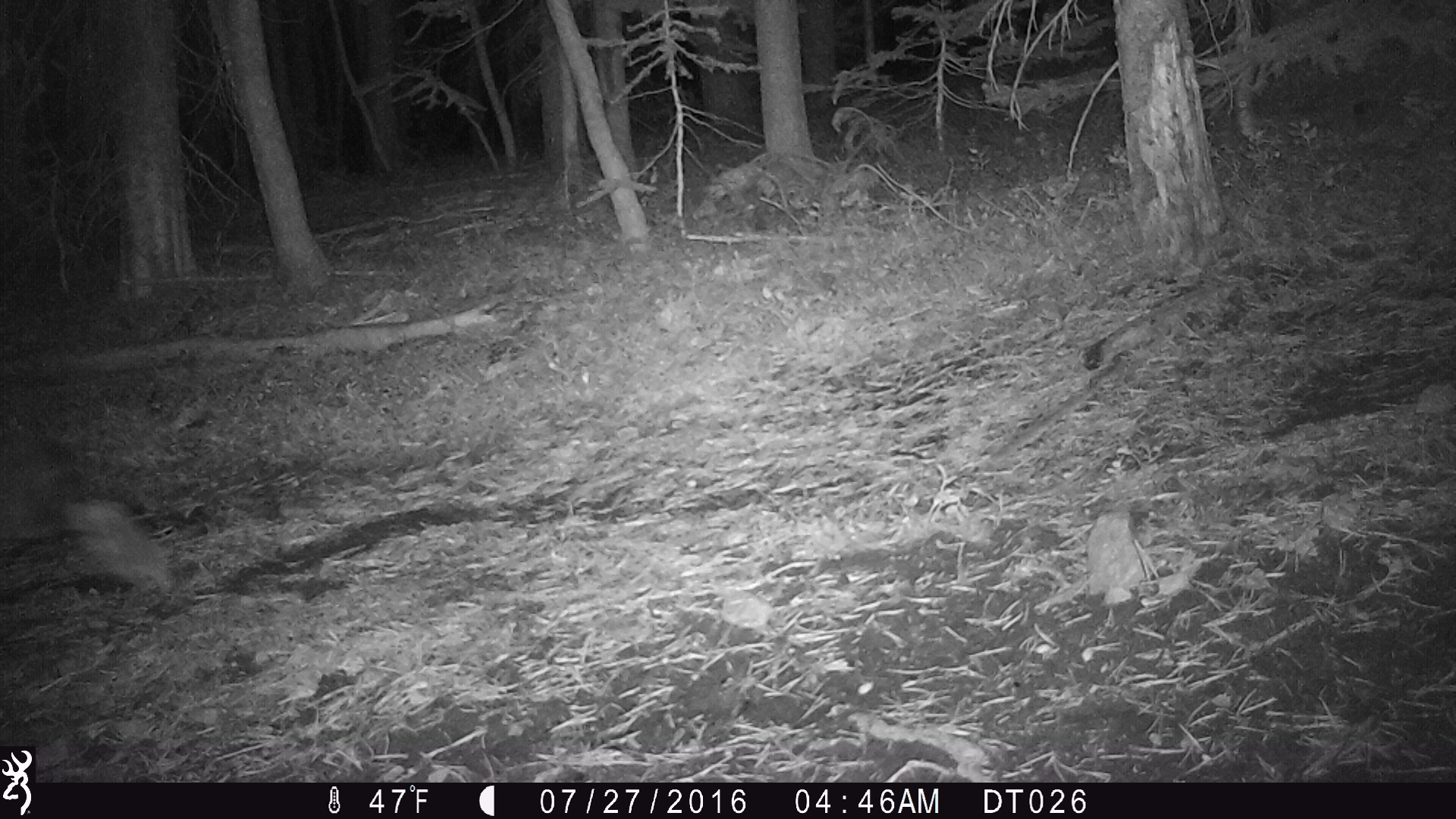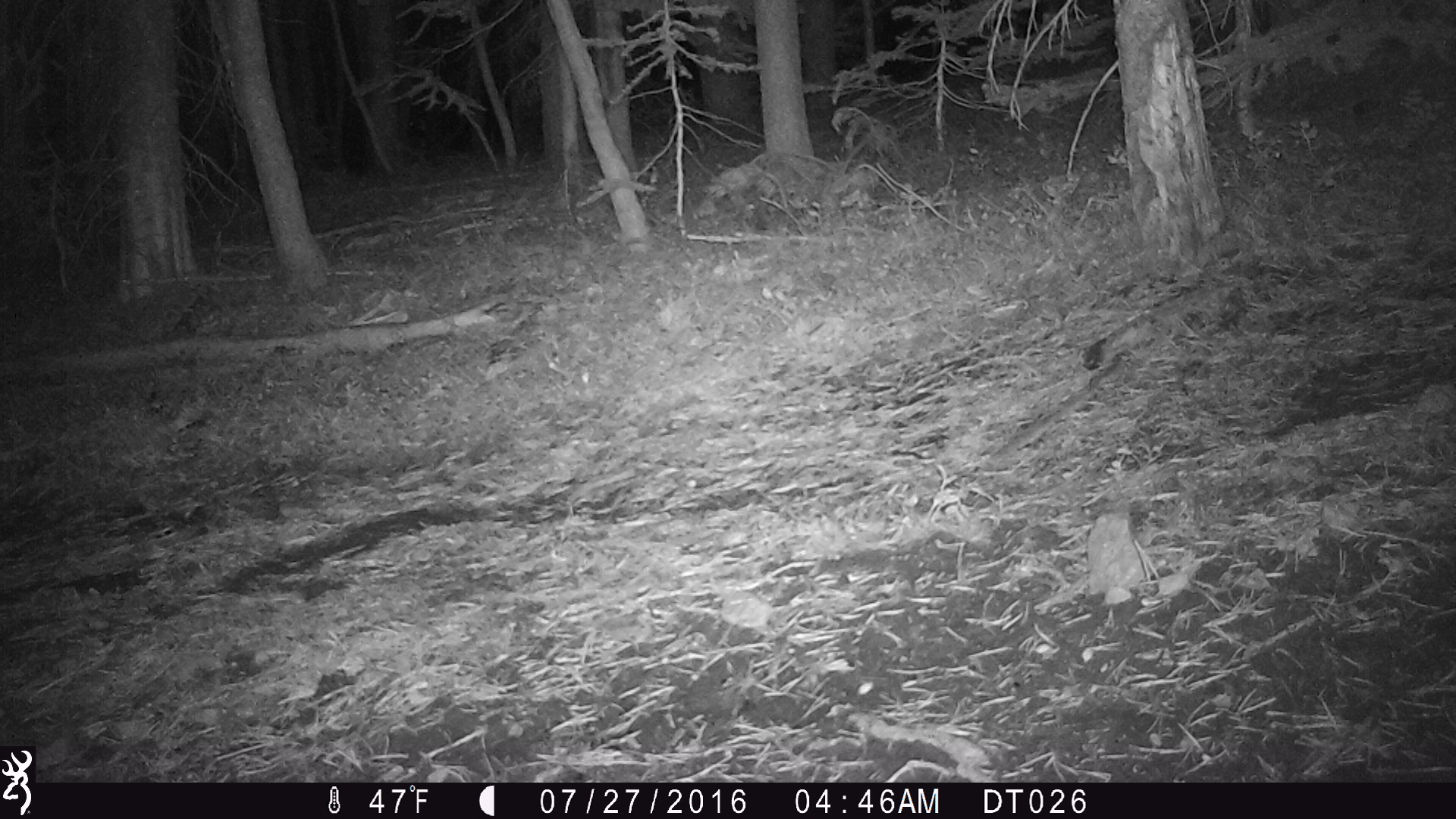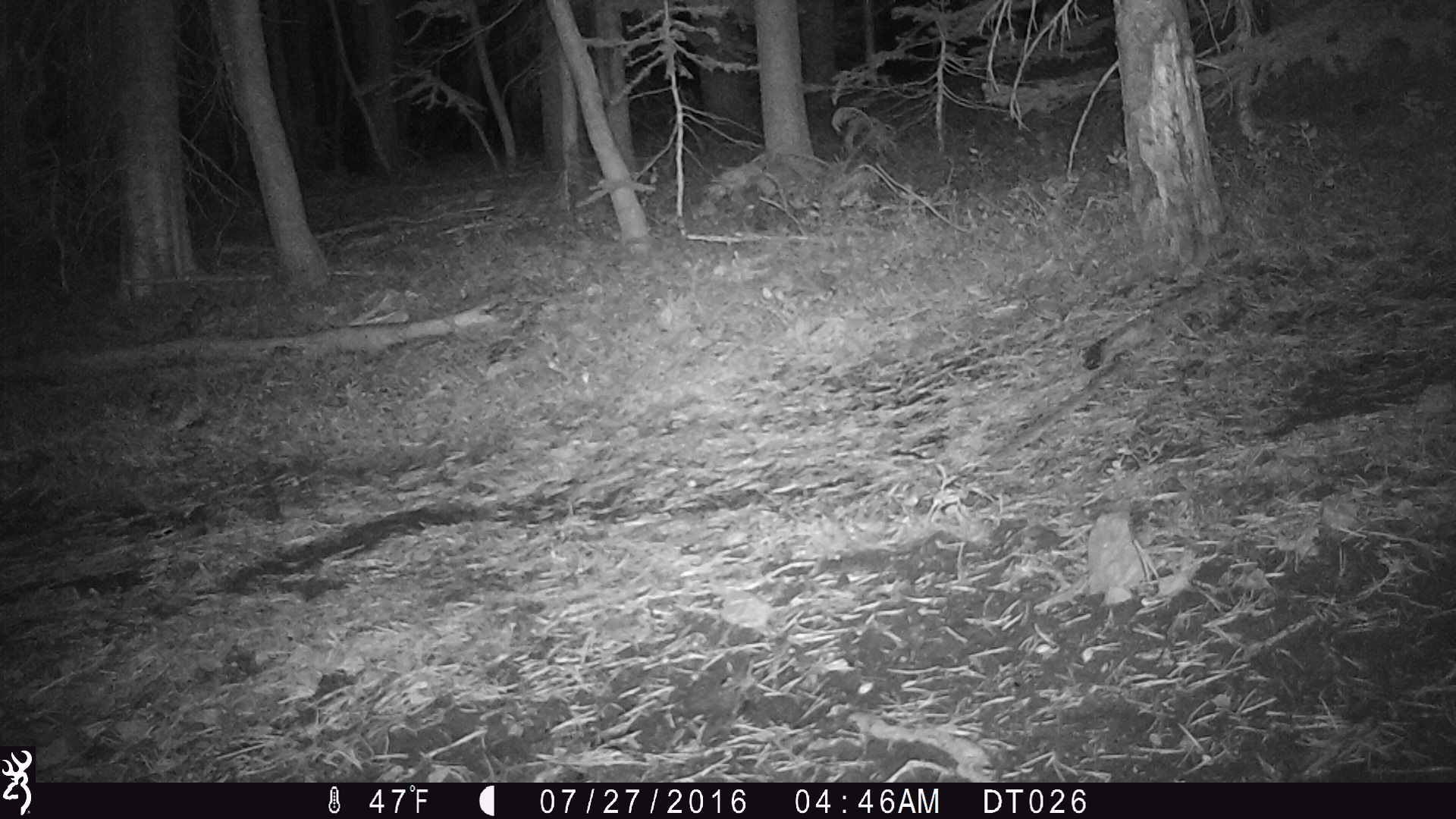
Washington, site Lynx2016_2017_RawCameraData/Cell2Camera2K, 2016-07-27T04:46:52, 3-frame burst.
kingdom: Animalia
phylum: Chordata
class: Mammalia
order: Lagomorpha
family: Leporidae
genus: Lepus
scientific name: Lepus americanus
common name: snowshoe hare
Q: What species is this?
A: Lepus americanus (snowshoe hare).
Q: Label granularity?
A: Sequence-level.